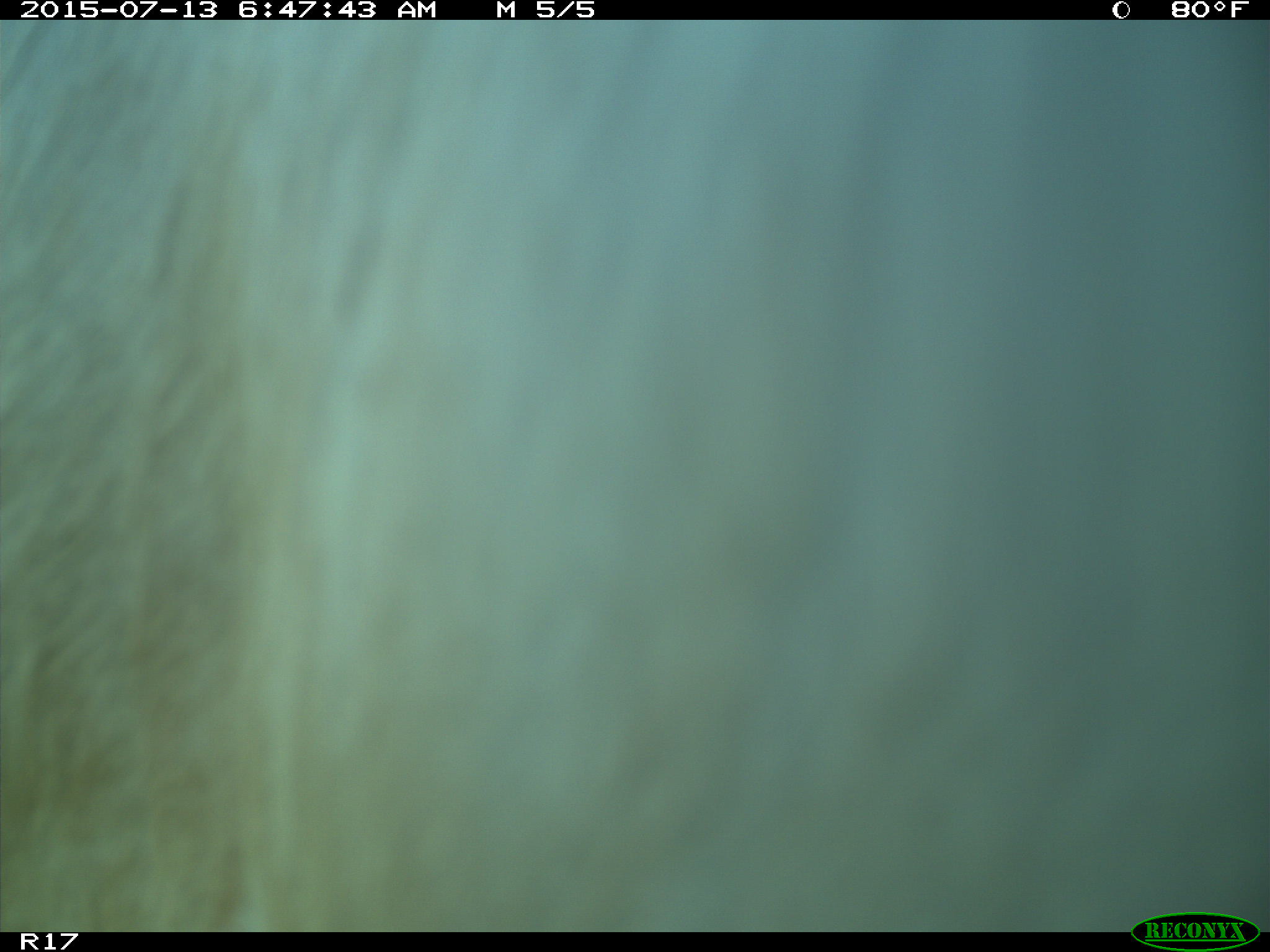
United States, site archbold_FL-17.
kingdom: Animalia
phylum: Chordata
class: Mammalia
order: Artiodactyla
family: Bovidae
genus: Bos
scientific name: Bos taurus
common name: domestic cow